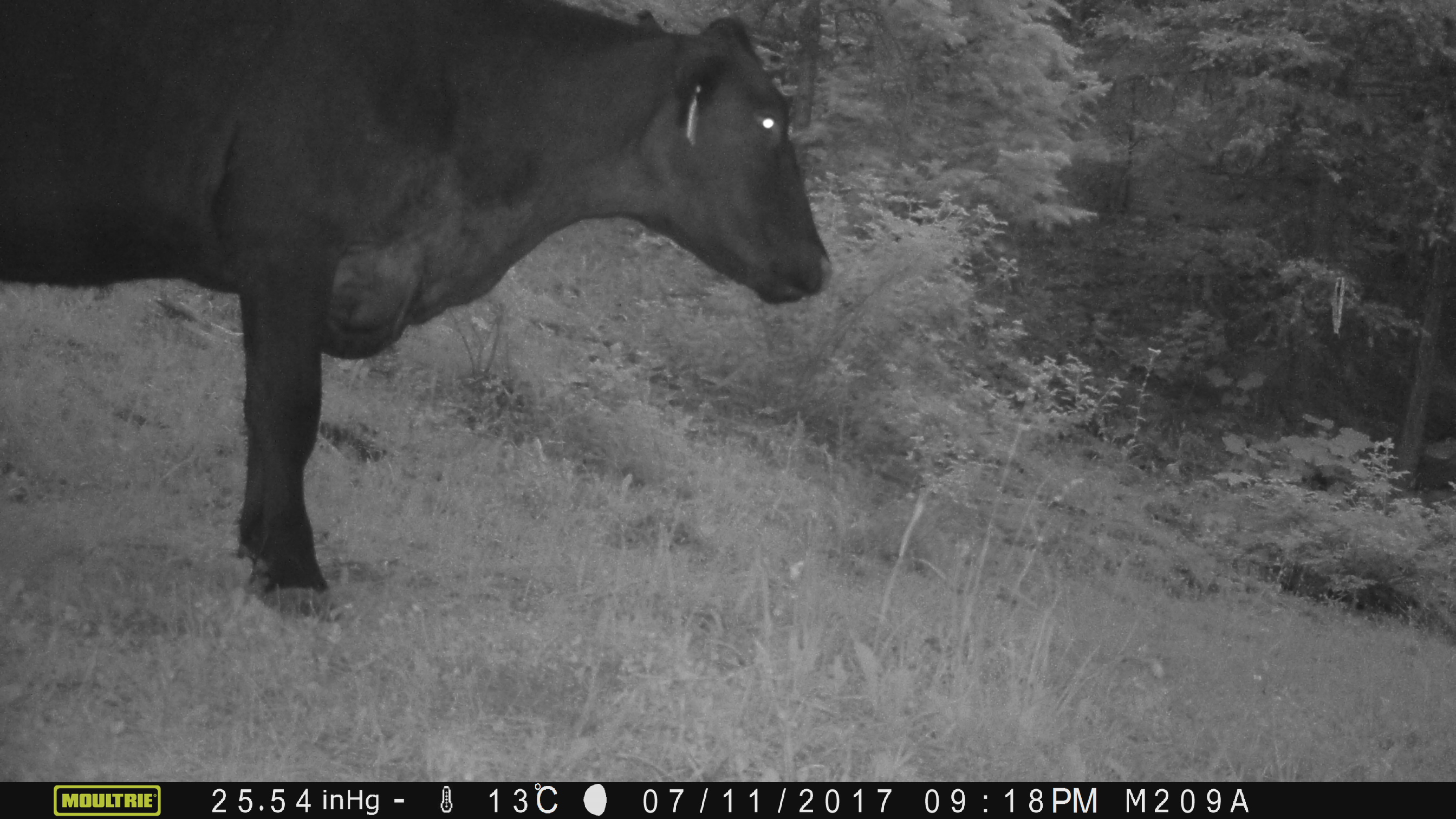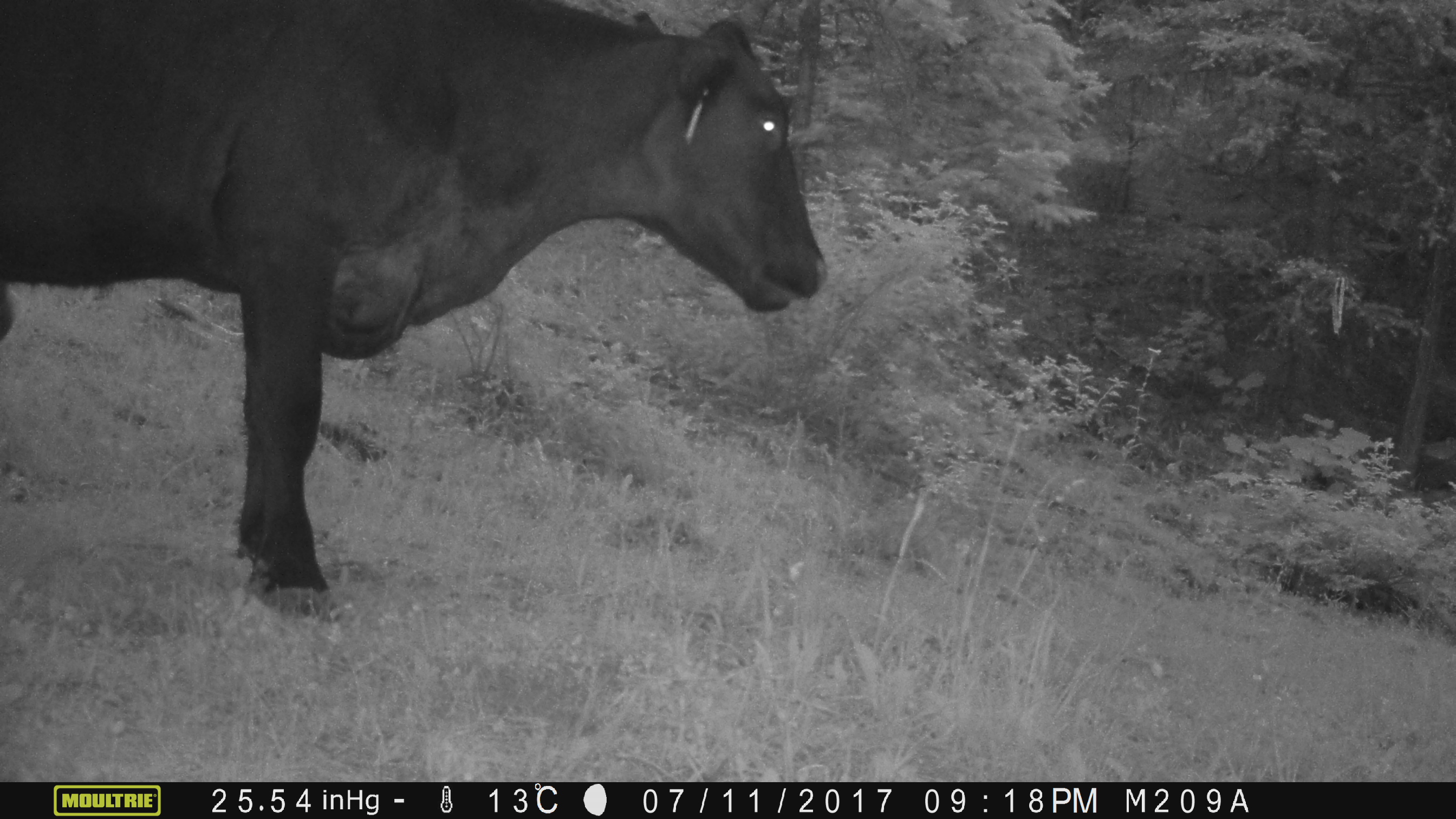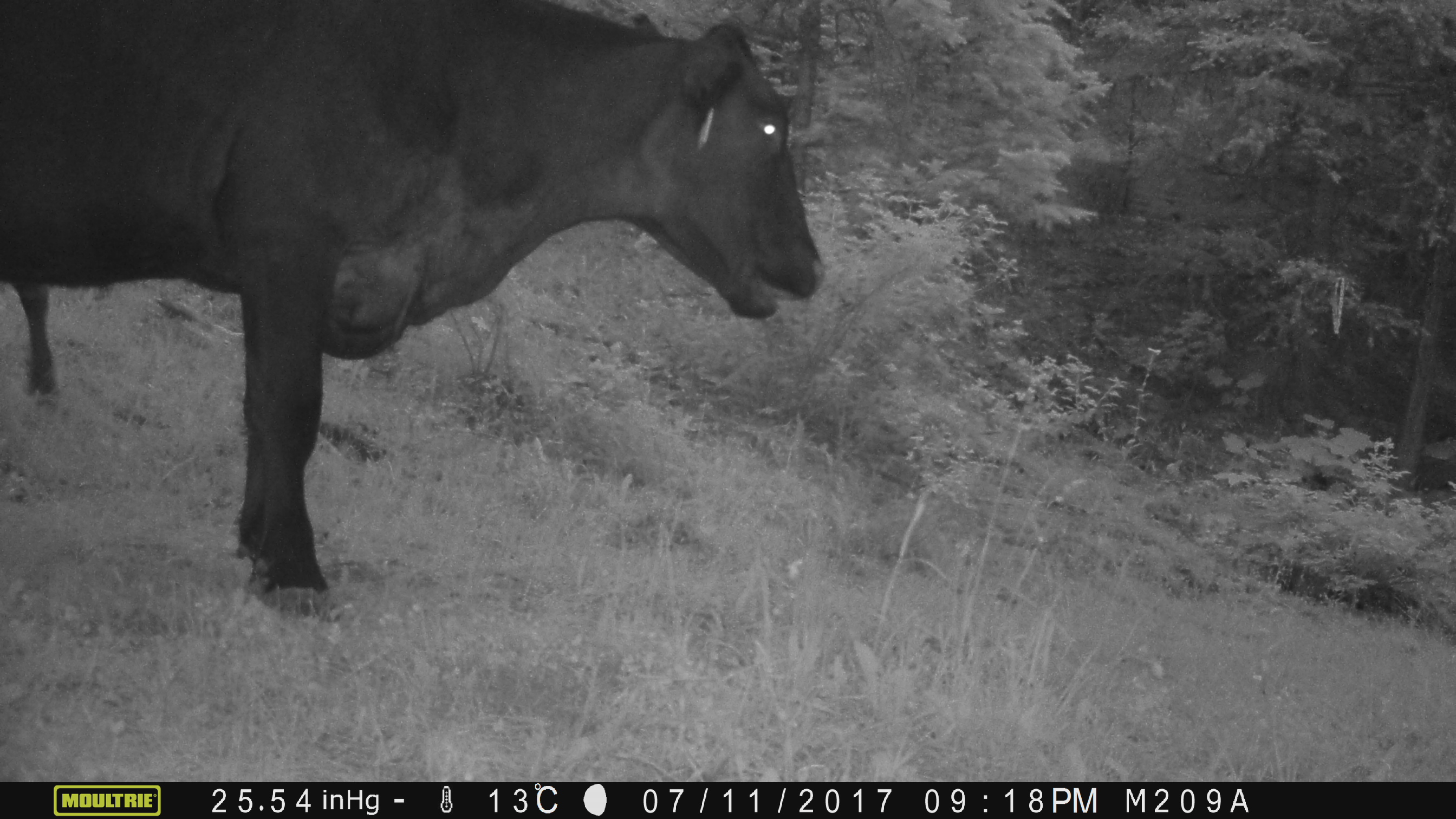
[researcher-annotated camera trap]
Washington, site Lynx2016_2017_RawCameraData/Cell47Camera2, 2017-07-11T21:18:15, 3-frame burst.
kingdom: Animalia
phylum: Chordata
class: Mammalia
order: Artiodactyla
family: Bovidae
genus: Bos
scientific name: Bos taurus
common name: domestic cattle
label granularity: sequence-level